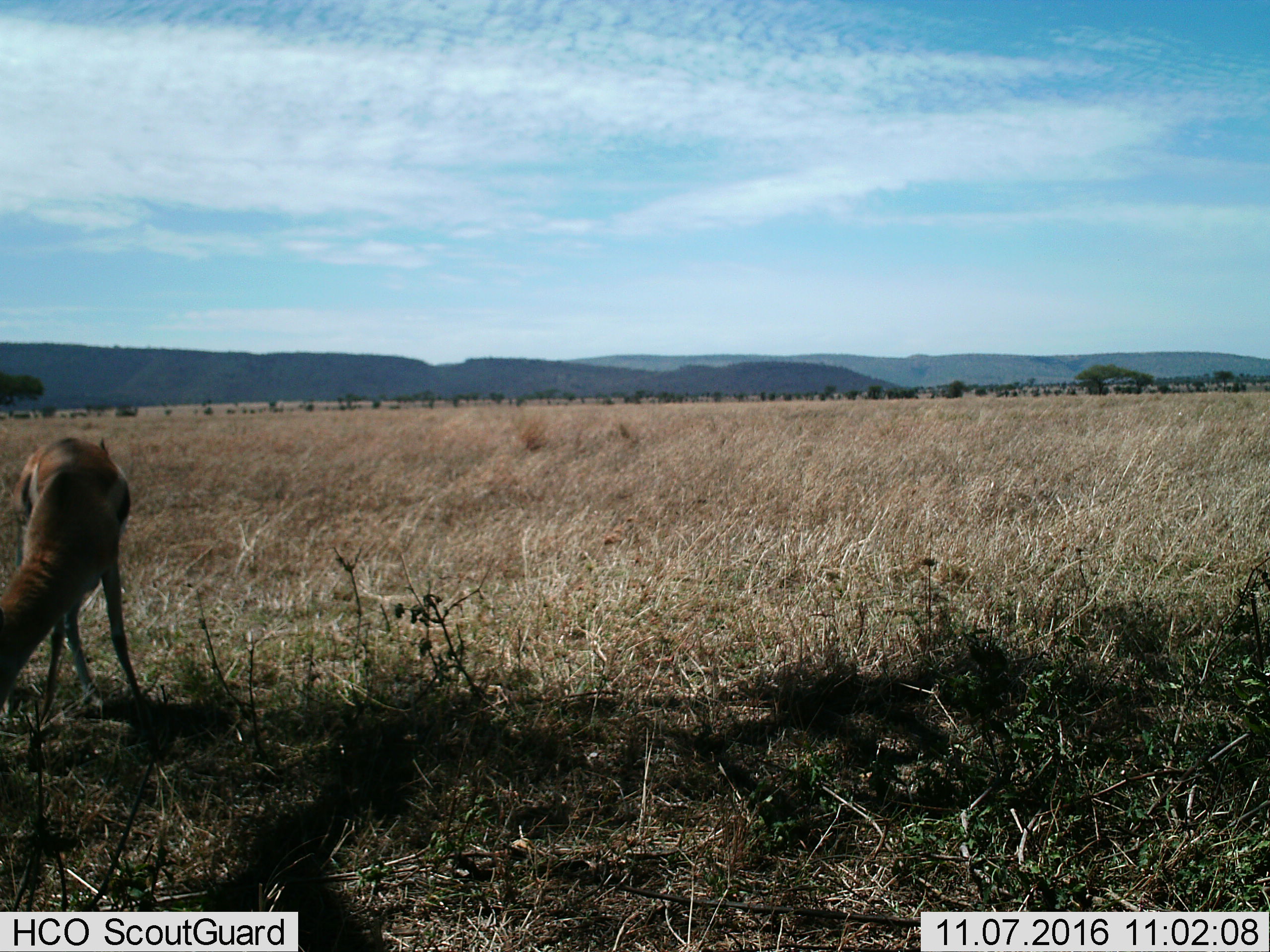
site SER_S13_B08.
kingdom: Animalia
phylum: Chordata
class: Mammalia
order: Artiodactyla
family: Bovidae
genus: Eudorcas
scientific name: Eudorcas thomsonii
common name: thomson's gazelle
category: gazellethomsons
Gazellethomsons (thomson's gazelle) (Eudorcas thomsonii), count 1. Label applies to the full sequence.